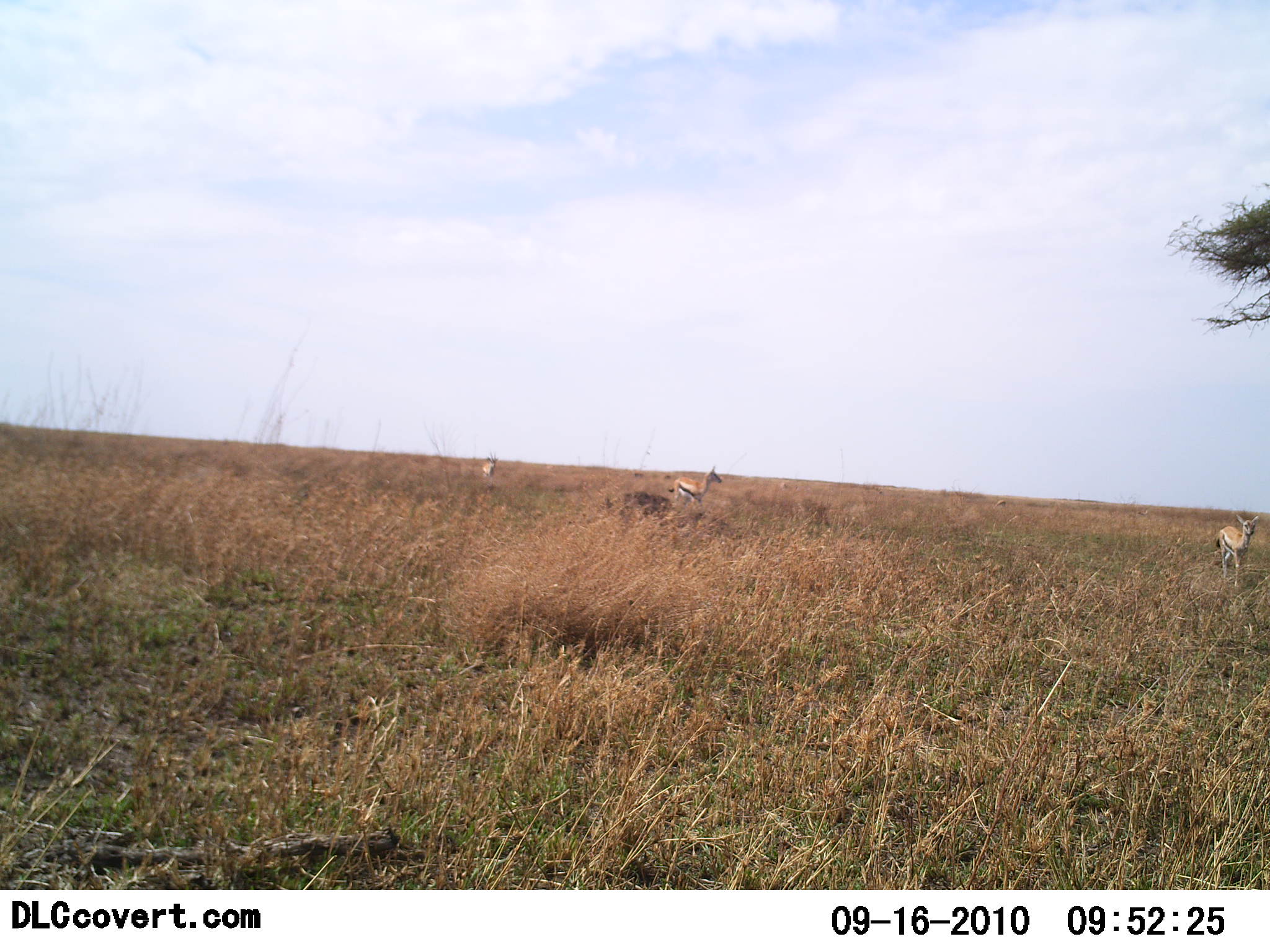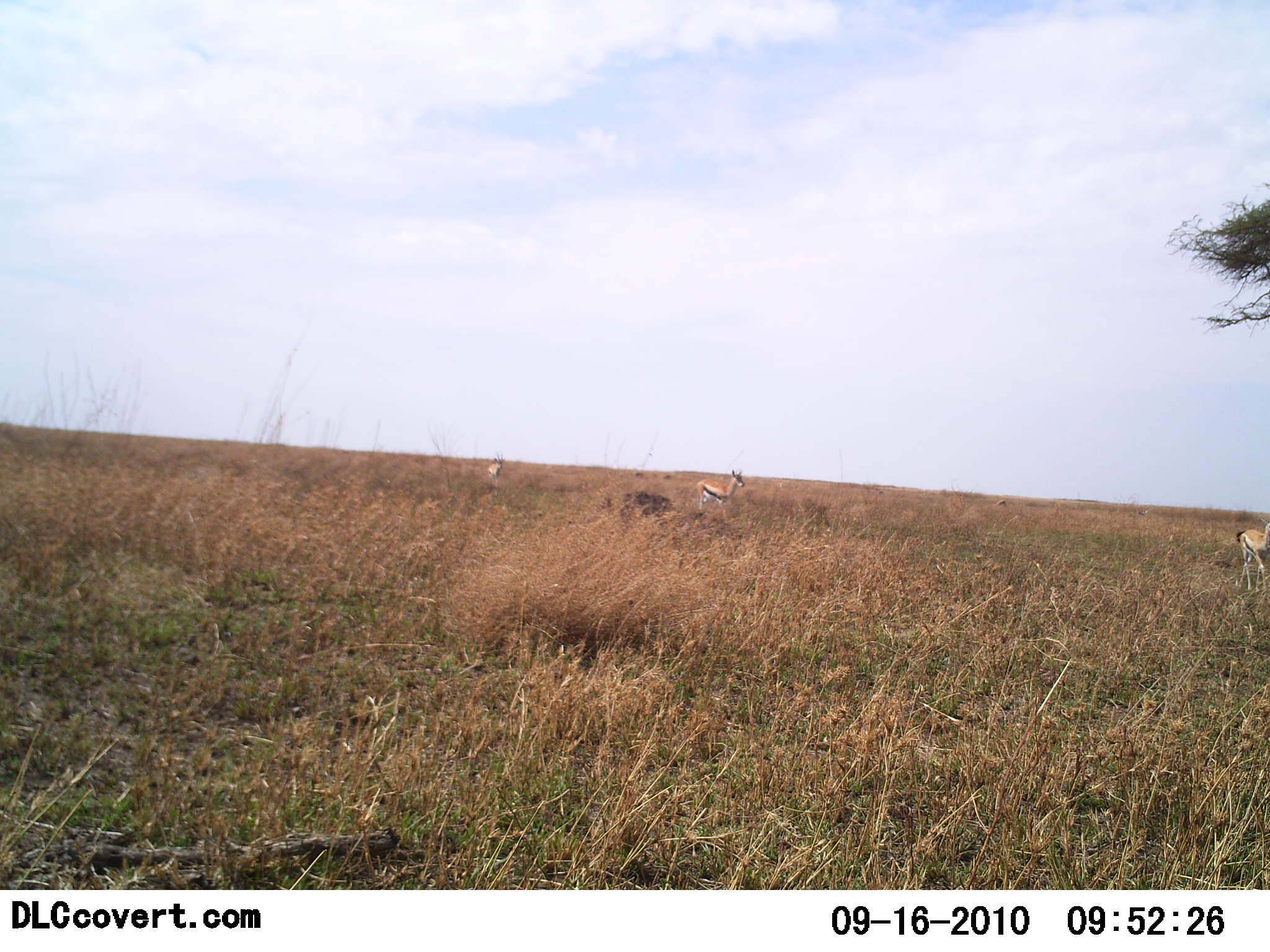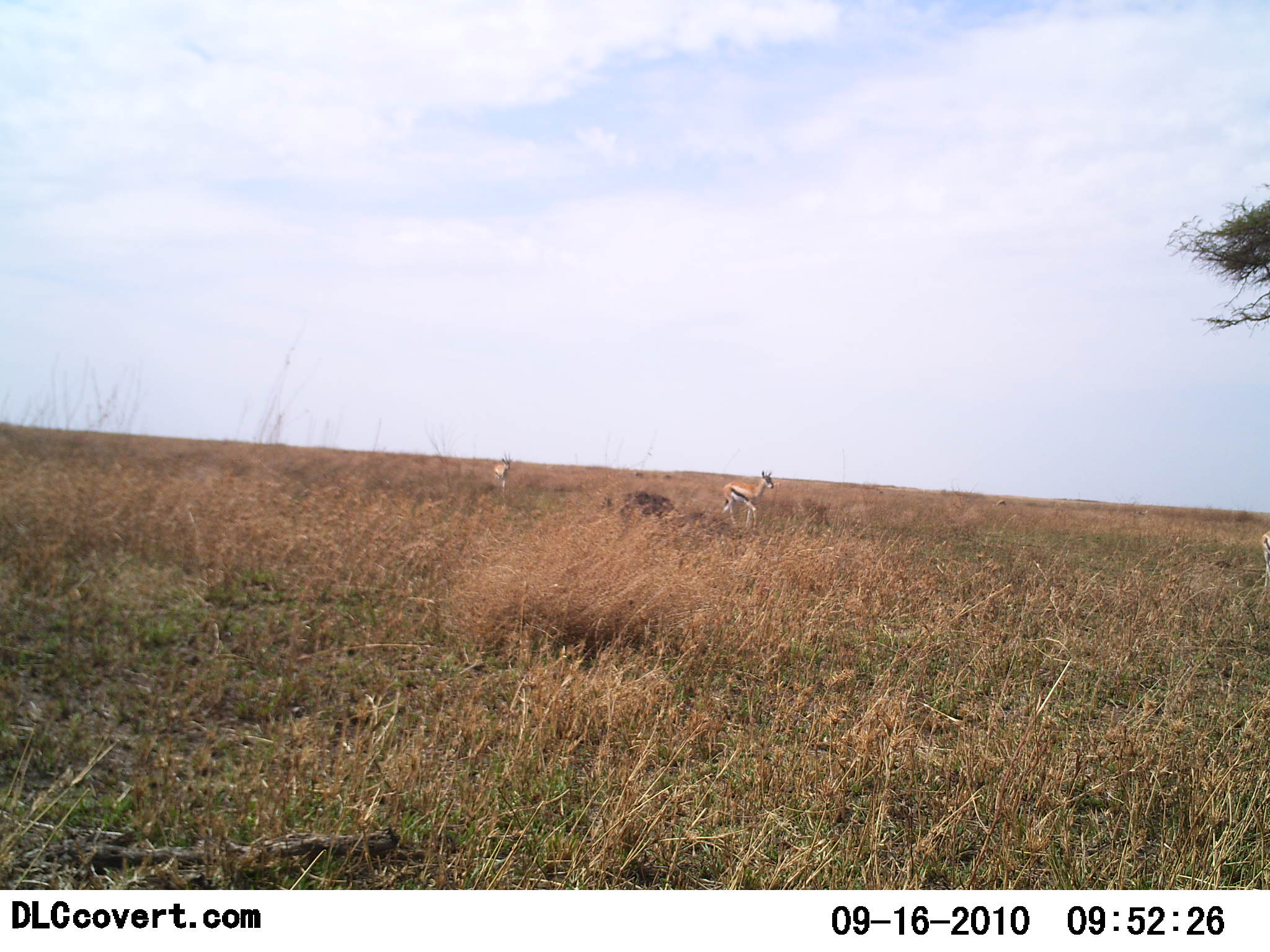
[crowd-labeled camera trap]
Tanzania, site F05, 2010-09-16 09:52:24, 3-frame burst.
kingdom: Animalia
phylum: Chordata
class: Mammalia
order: Artiodactyla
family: Bovidae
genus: Eudorcas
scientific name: Eudorcas thomsonii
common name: thomson's gazelle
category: gazellethomsons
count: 3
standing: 5%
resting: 0%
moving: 100%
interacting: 0%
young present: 0%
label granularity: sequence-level